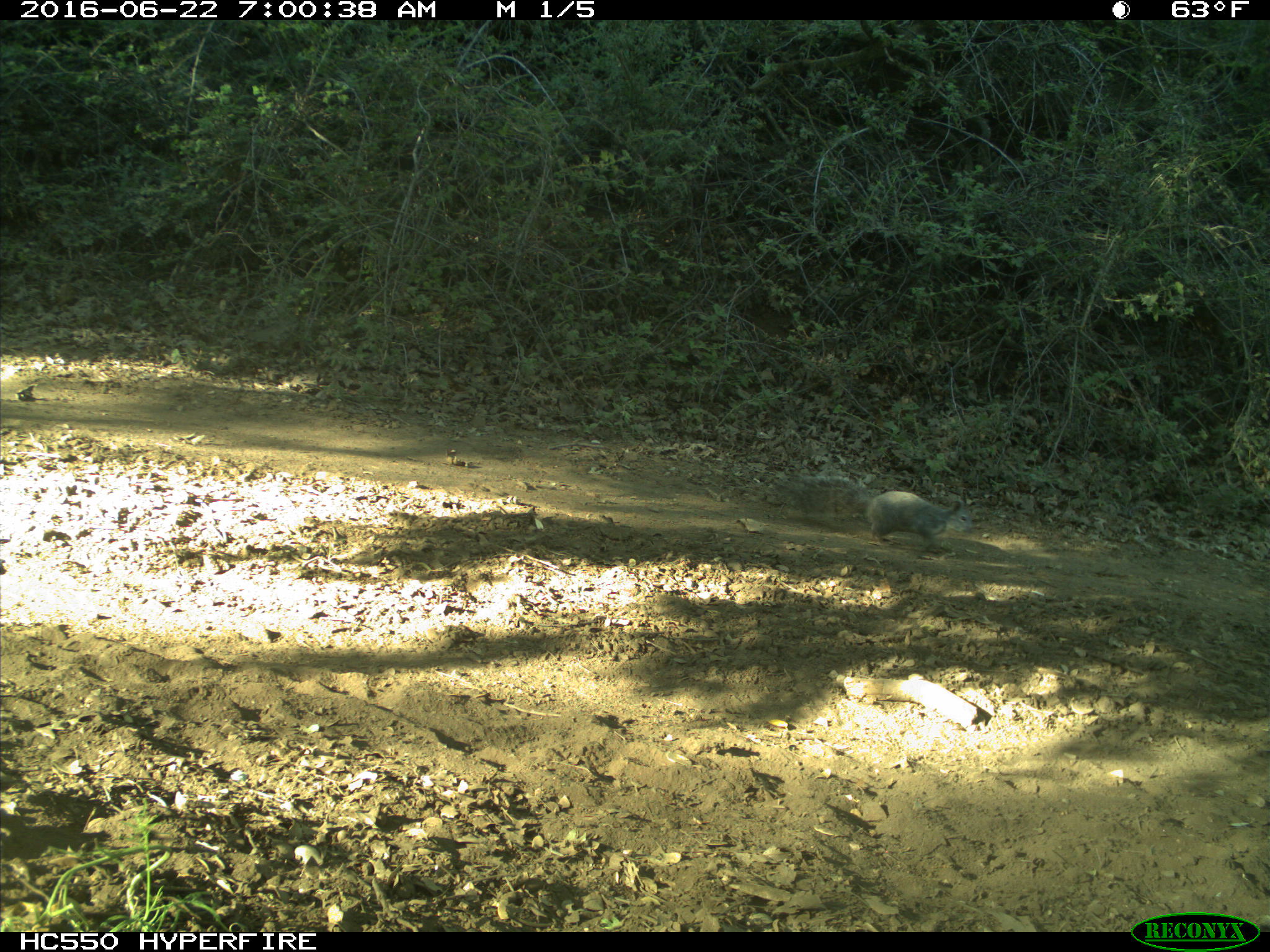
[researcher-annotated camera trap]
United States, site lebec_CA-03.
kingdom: Animalia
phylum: Chordata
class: Mammalia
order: Rodentia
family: Sciuridae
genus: Sciurus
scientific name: Sciurus carolinensis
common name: eastern gray squirrel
Sciurus carolinensis (eastern gray squirrel).